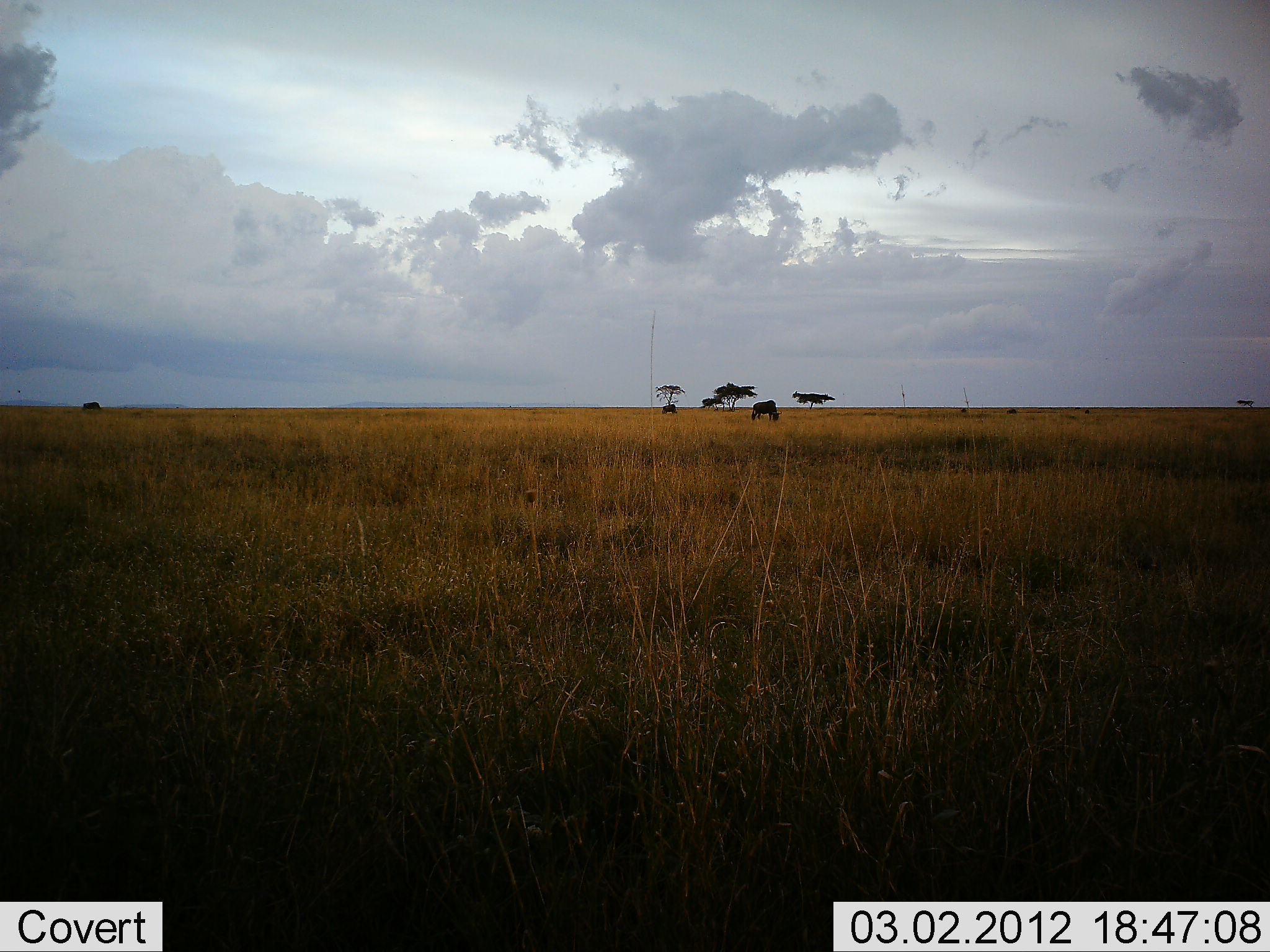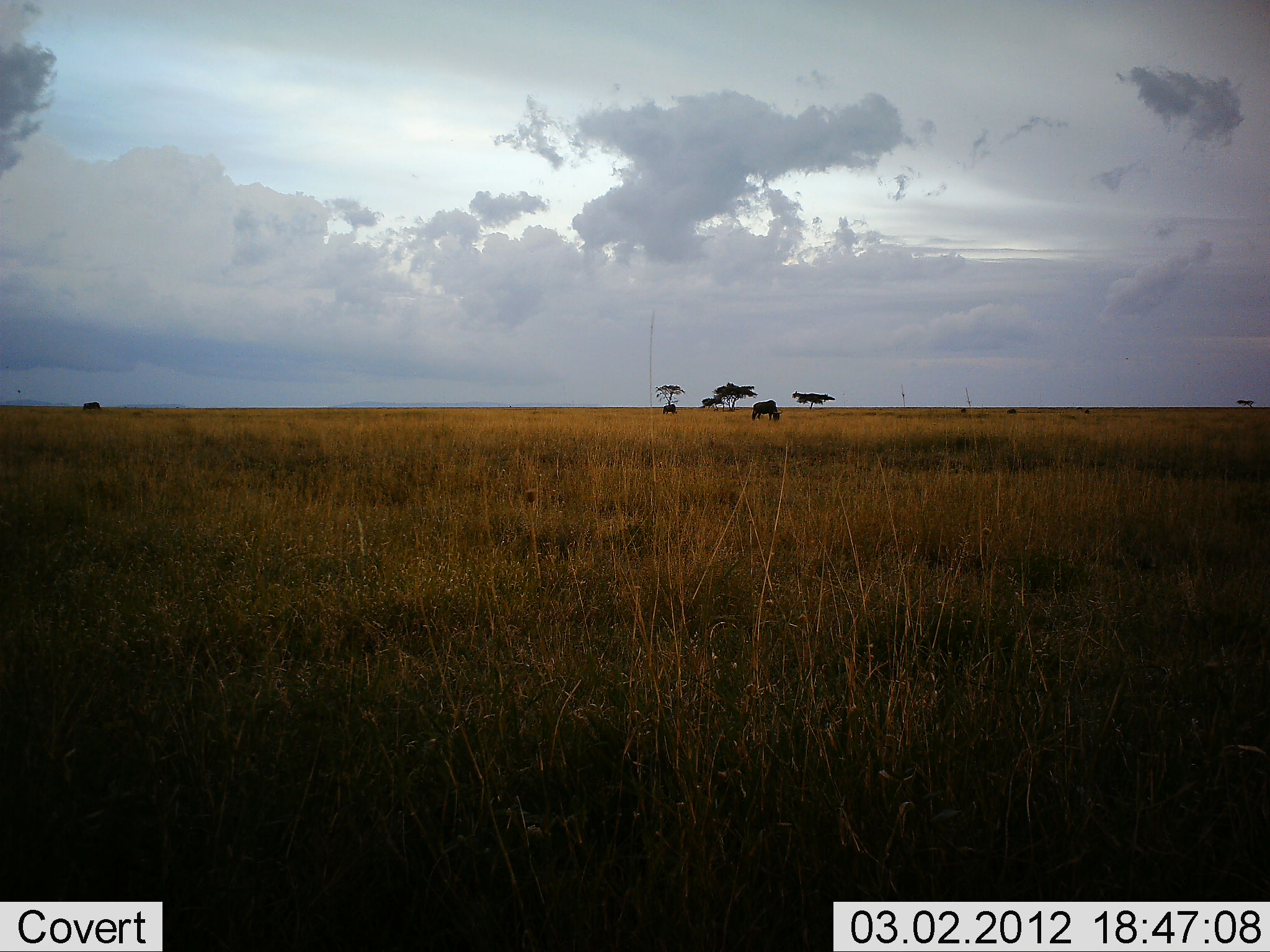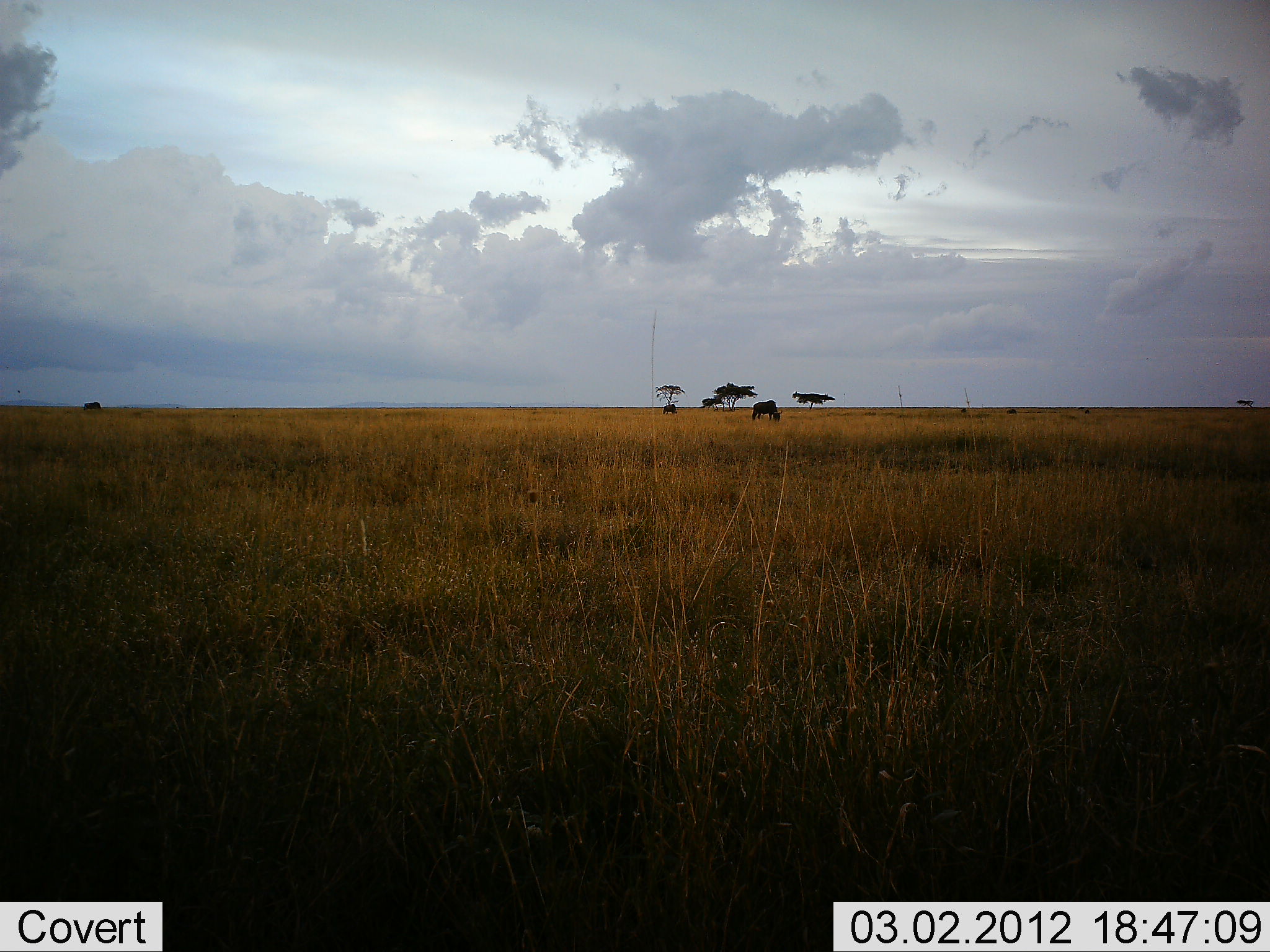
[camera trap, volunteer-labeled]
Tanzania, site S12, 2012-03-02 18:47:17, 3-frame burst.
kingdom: Animalia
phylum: Chordata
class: Mammalia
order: Artiodactyla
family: Bovidae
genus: Connochaetes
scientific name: Connochaetes taurinus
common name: blue wildebeest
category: wildebeest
Wildebeest (blue wildebeest) (Connochaetes taurinus), count 2. Behavior (volunteer vote fractions): standing 8%, resting 0%, moving 8%, interacting 0%. Young present (vote fraction): 0%. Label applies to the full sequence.